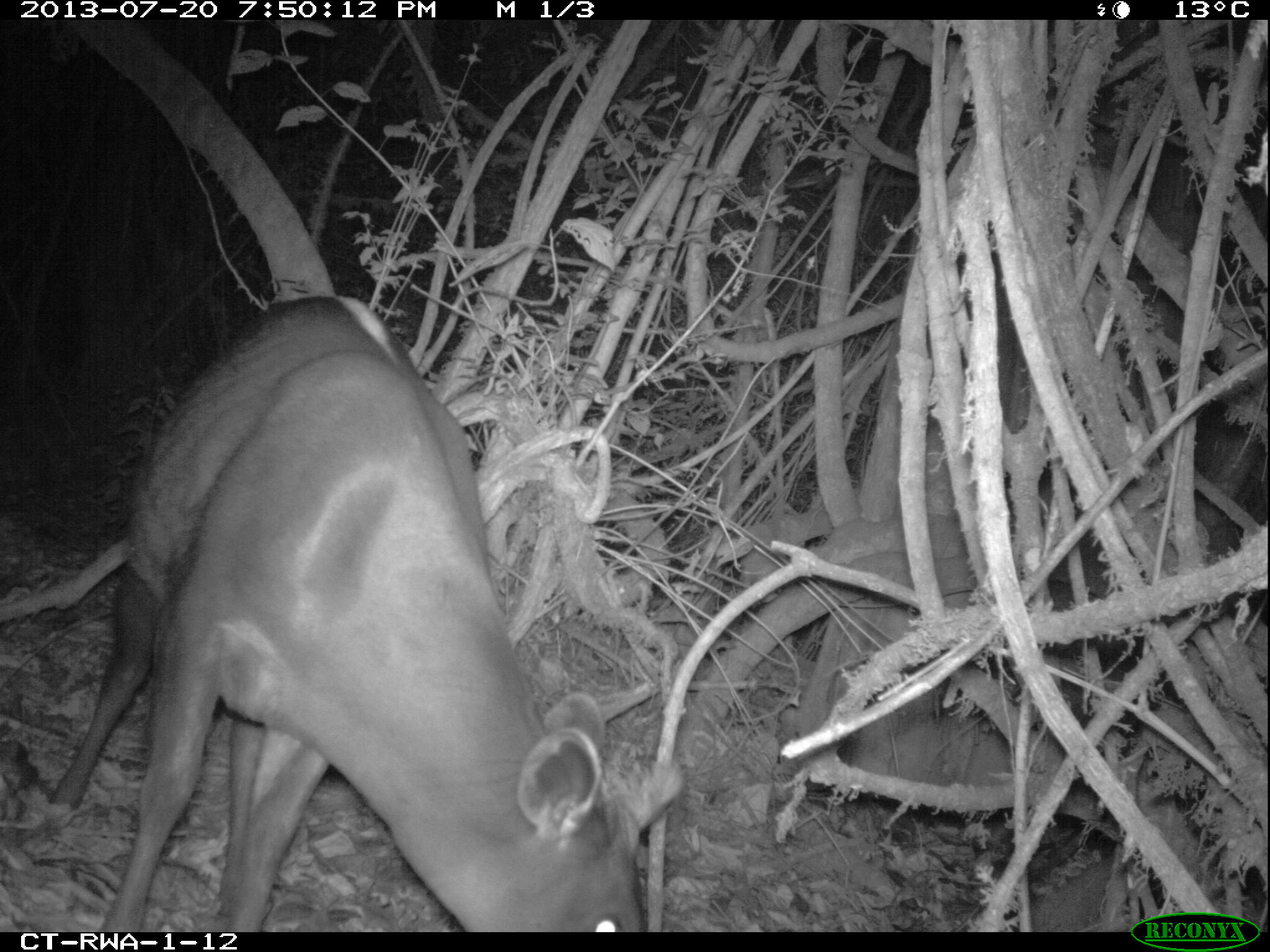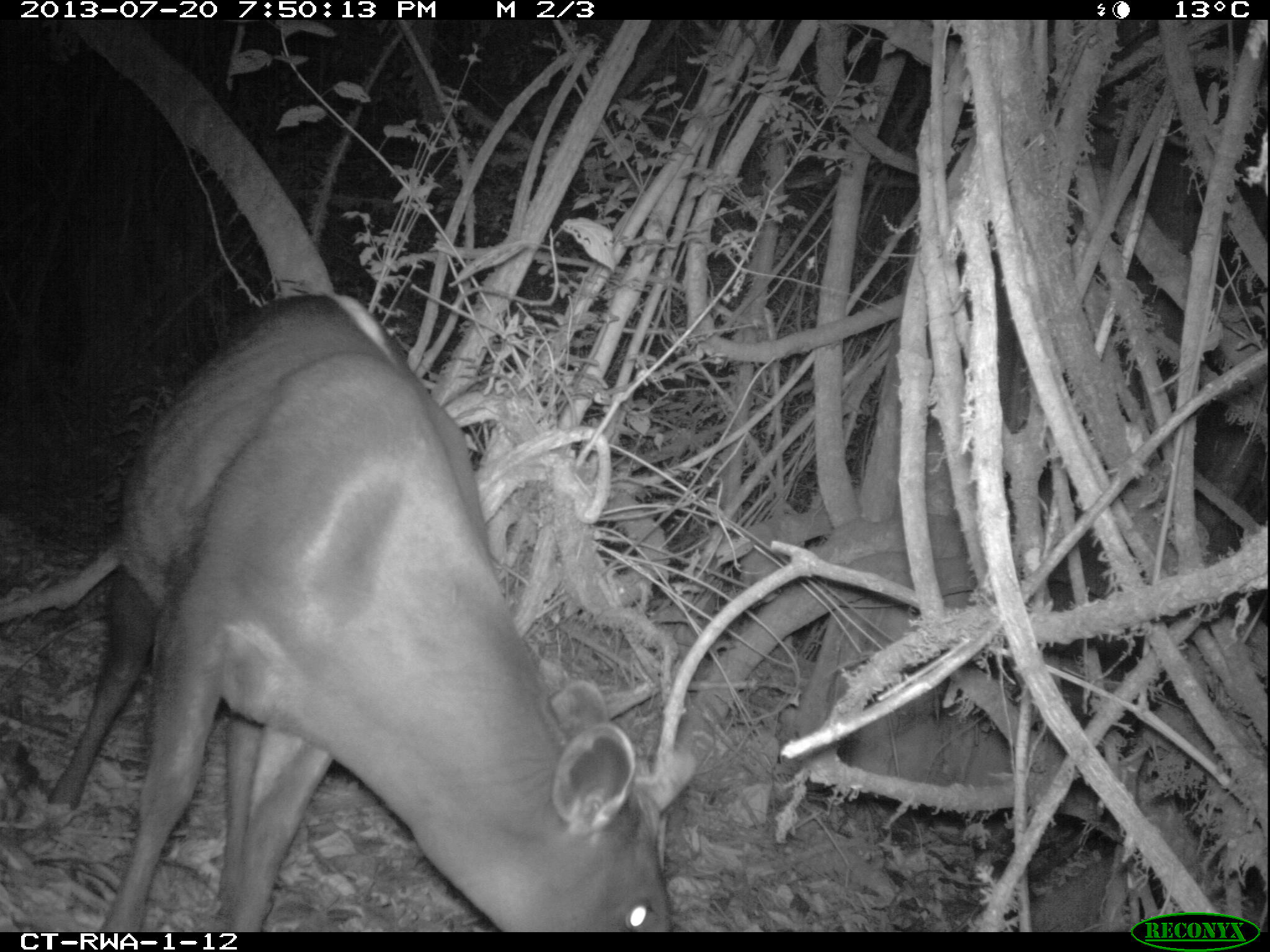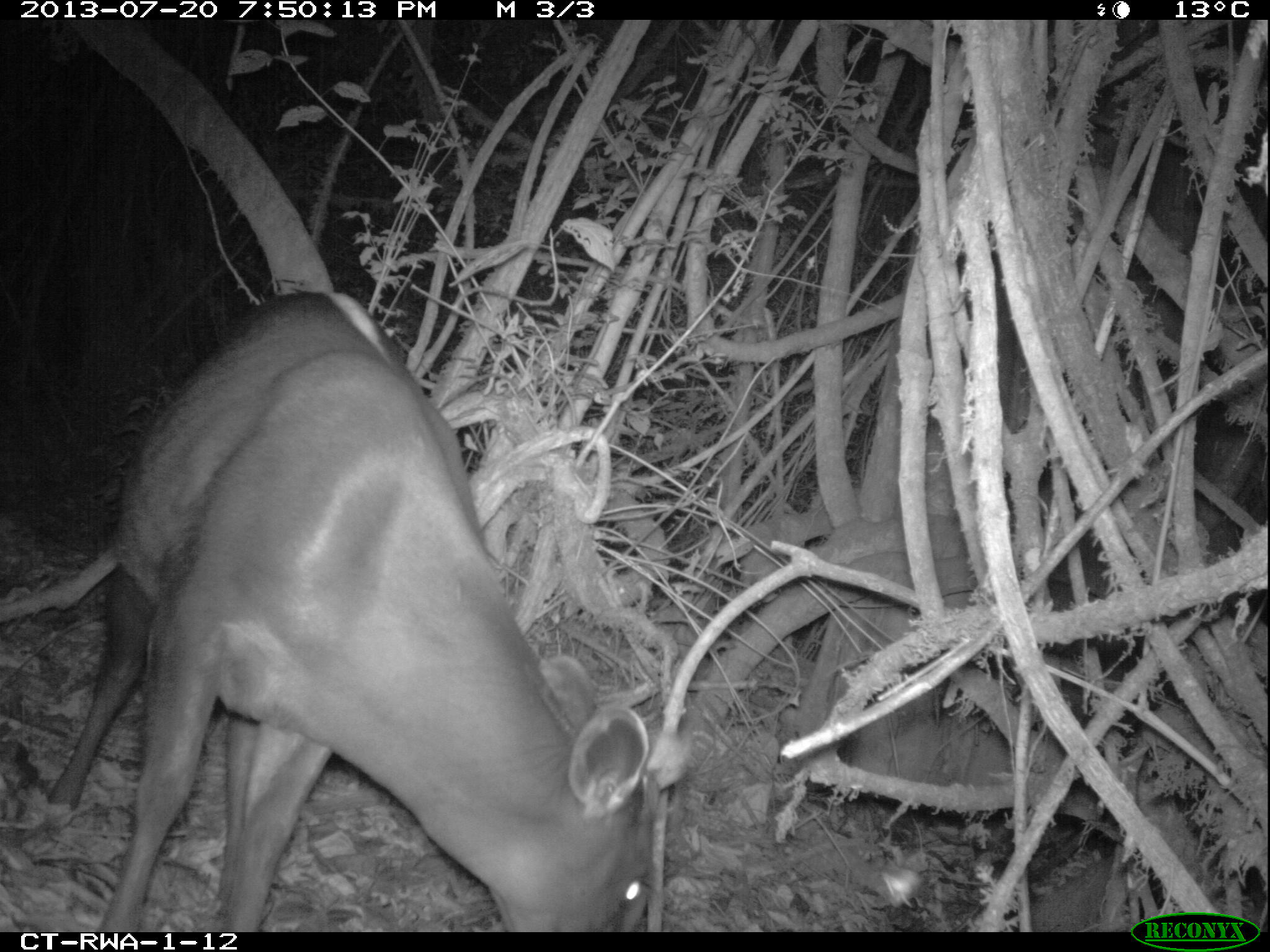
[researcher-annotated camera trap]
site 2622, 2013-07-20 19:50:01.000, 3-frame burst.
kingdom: Animalia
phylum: Chordata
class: Mammalia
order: Artiodactyla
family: Bovidae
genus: Cephalophus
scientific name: Cephalophus silvicultor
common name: light-backed duiker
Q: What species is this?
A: Cephalophus silvicultor (light-backed duiker).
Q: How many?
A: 1.